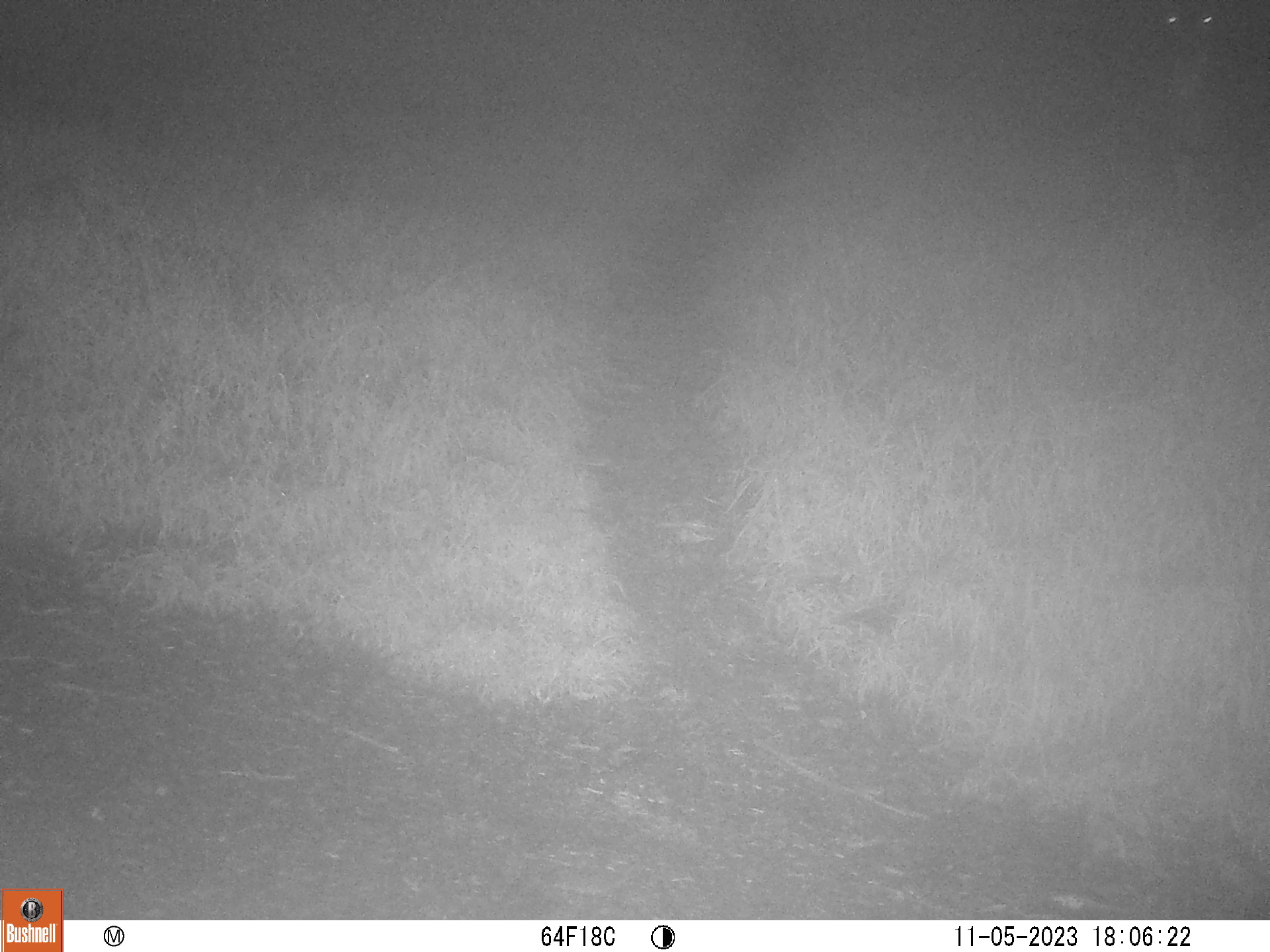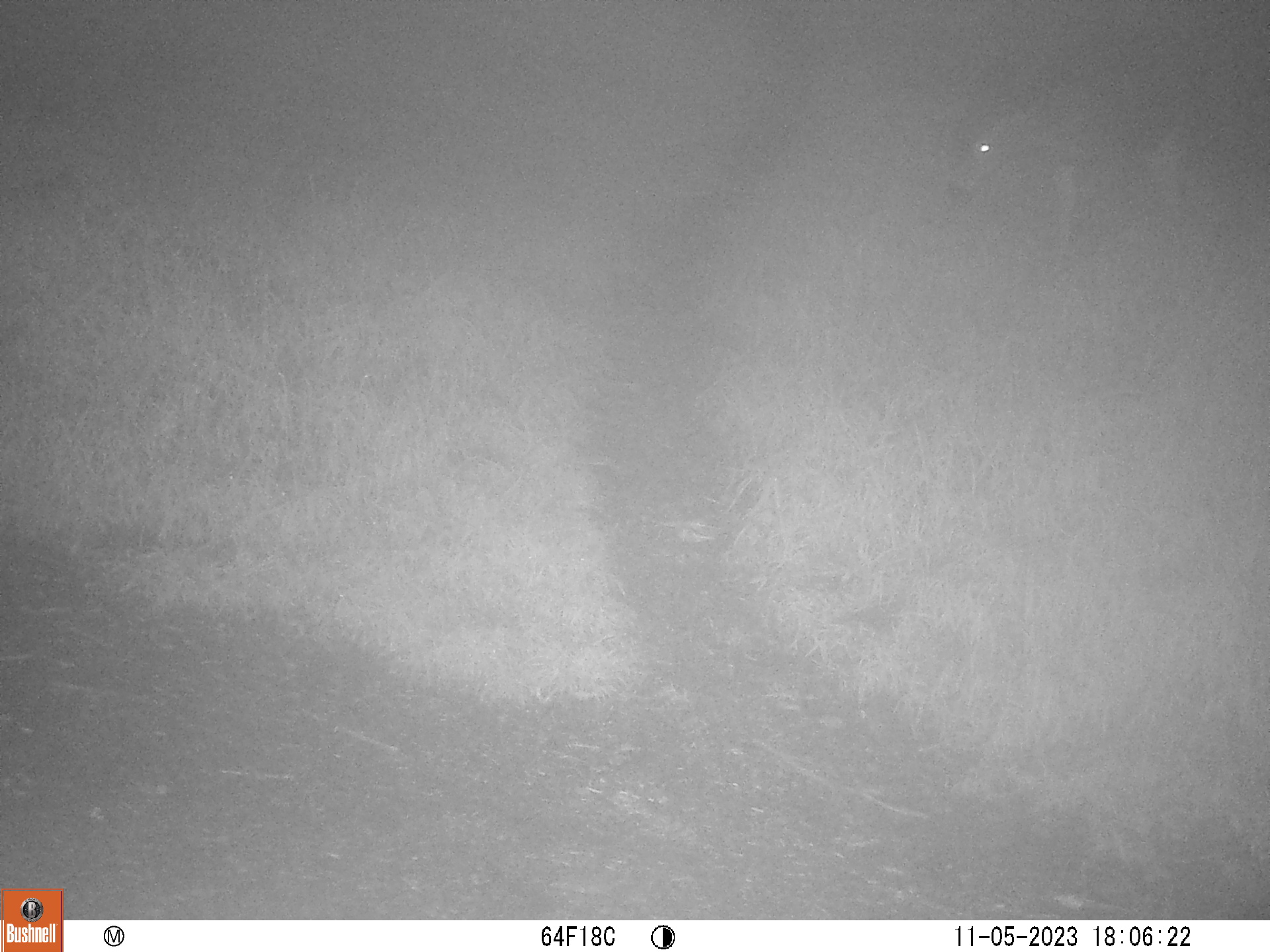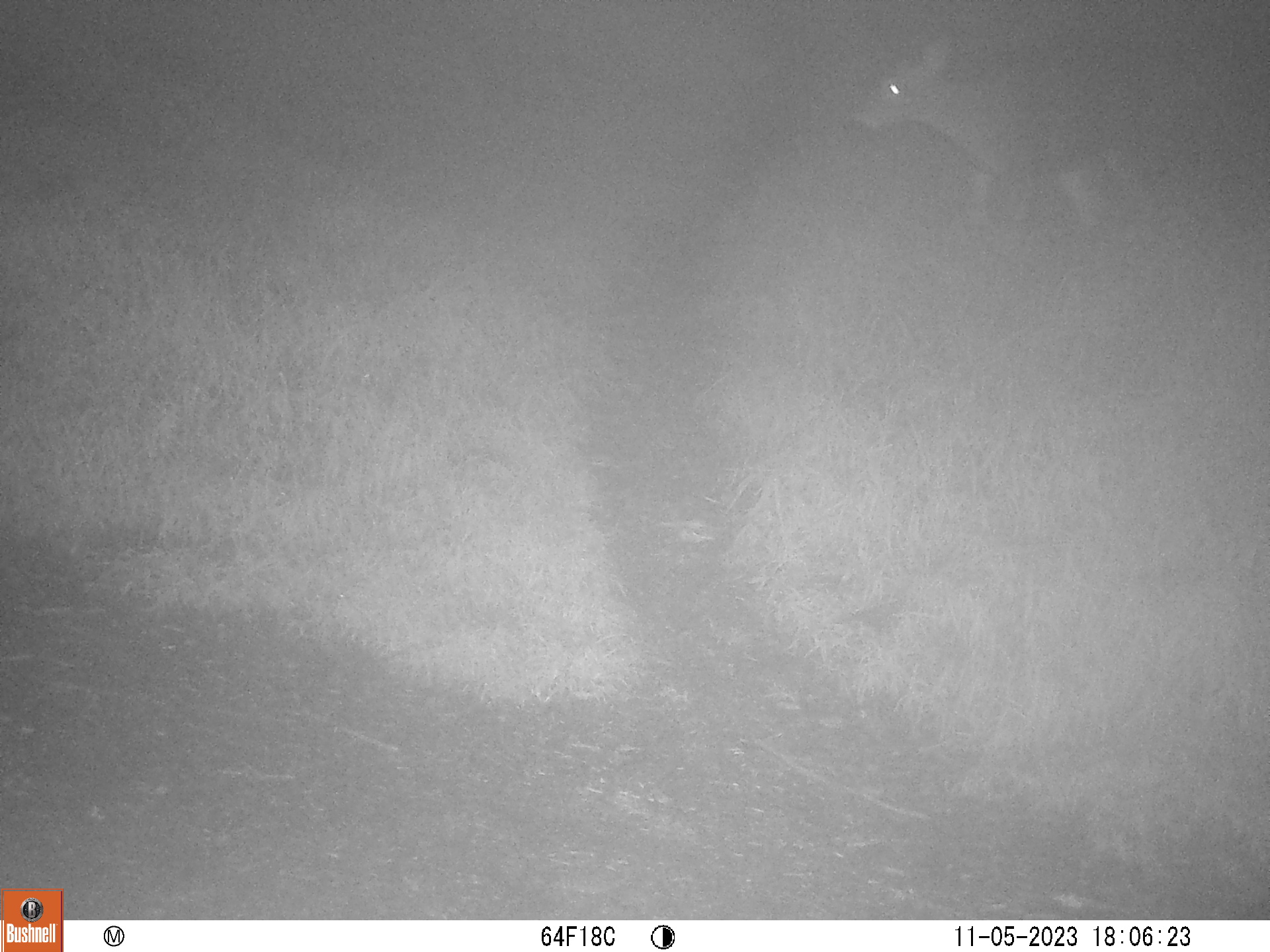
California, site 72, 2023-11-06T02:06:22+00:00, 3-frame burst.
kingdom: Animalia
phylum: Chordata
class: Mammalia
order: Artiodactyla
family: Cervidae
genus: Odocoileus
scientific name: Odocoileus hemionus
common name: mule deer